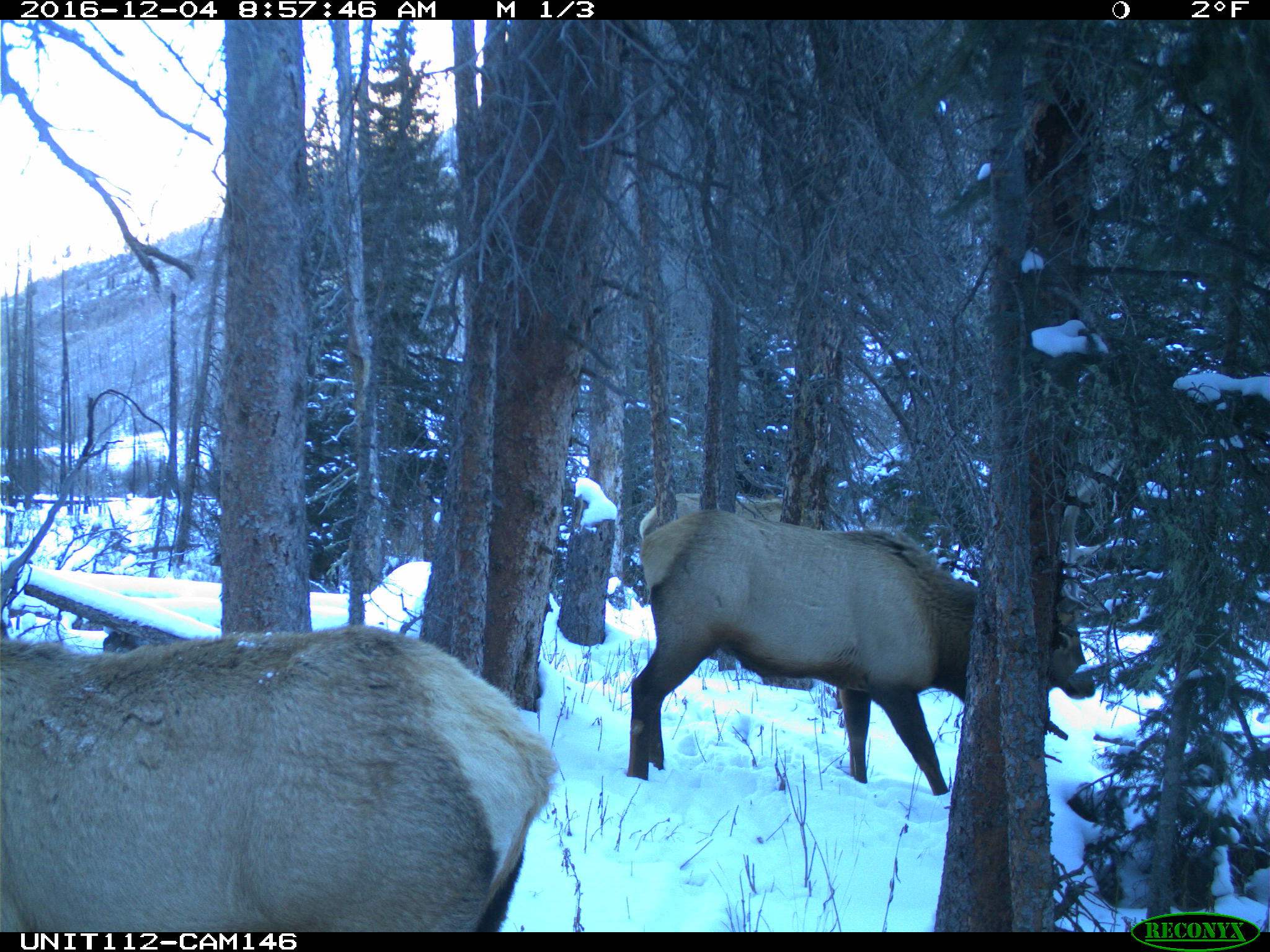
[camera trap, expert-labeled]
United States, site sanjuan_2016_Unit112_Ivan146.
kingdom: Animalia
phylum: Chordata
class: Mammalia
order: Artiodactyla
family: Cervidae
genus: Cervus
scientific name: Cervus elaphus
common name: red deer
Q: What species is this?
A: Cervus elaphus (red deer).